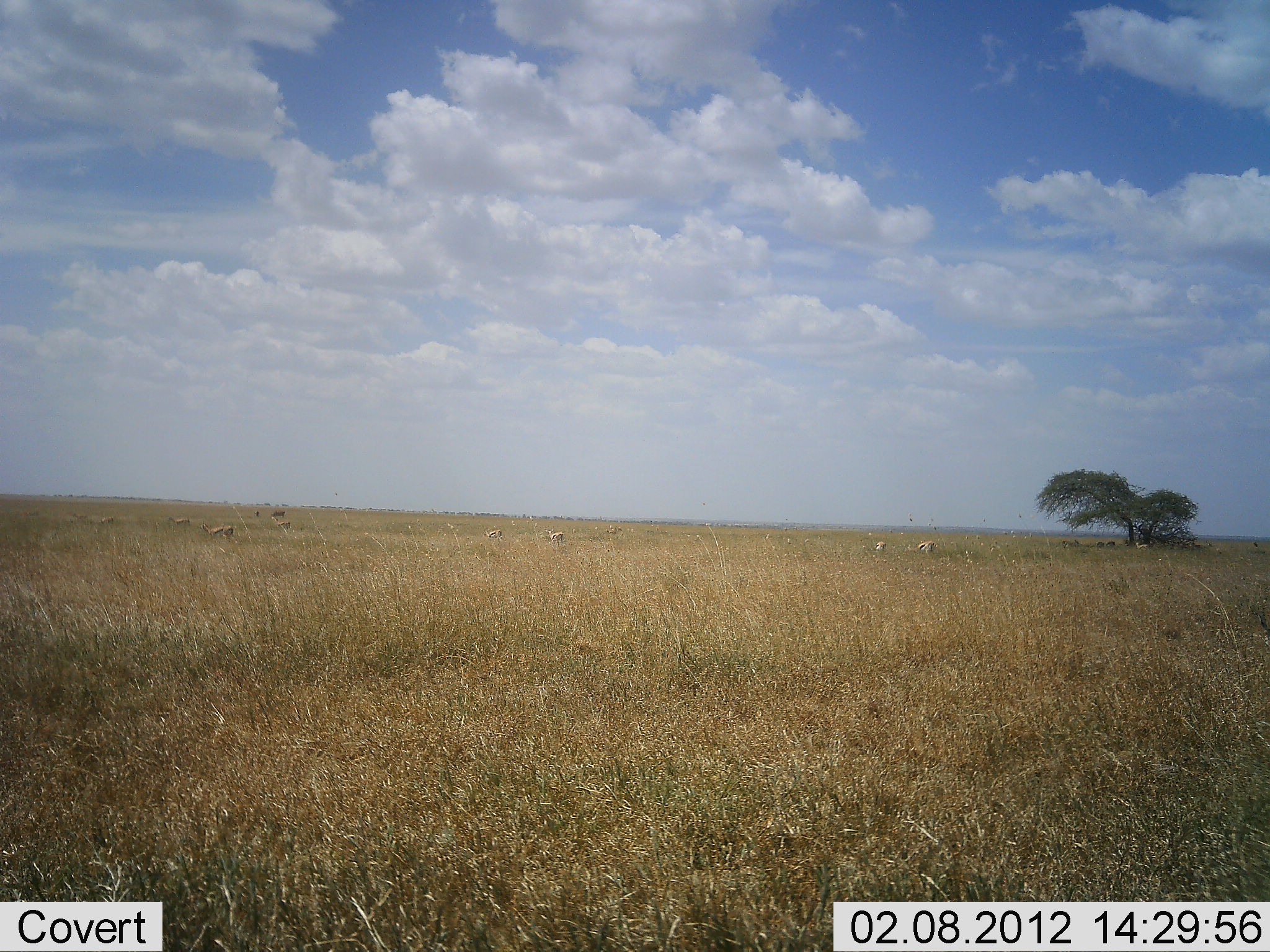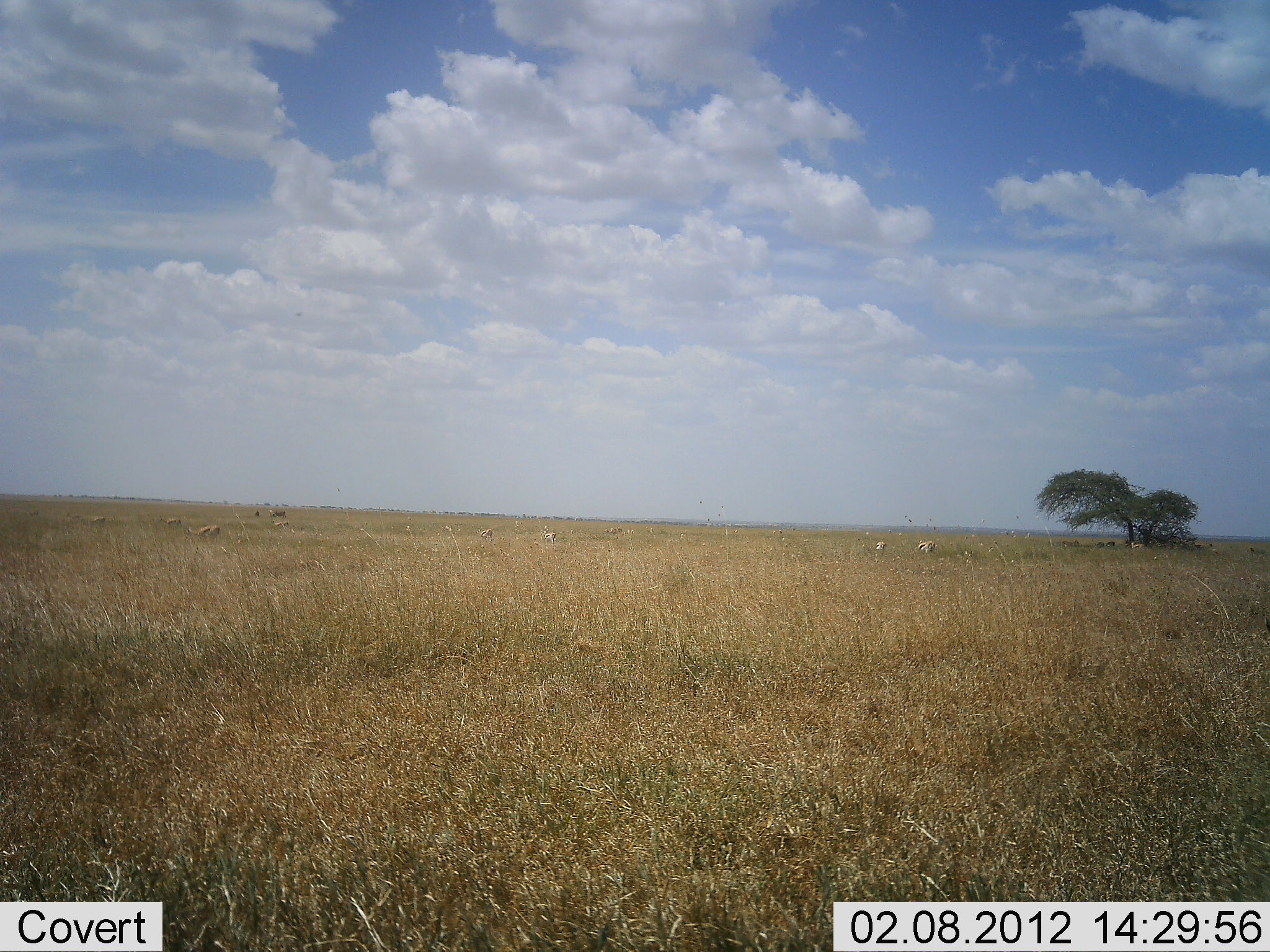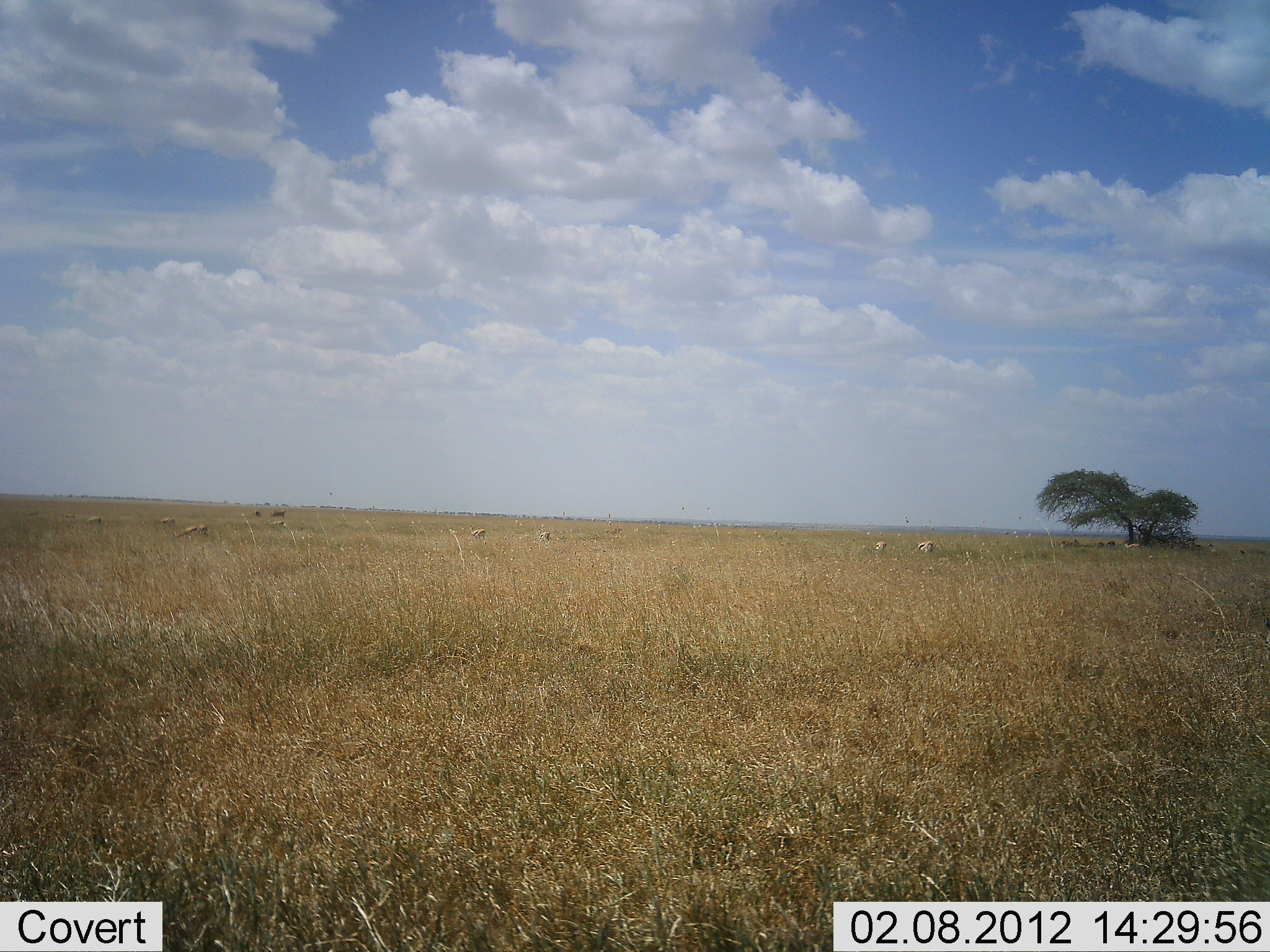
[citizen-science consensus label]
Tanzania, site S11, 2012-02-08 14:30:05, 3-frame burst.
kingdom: Animalia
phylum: Chordata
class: Mammalia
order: Artiodactyla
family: Bovidae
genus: Eudorcas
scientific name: Eudorcas thomsonii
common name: thomson's gazelle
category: gazellethomsons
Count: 11-50.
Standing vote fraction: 38%.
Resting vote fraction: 0%.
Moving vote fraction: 69%.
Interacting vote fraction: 0%.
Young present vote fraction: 0%.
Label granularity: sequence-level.